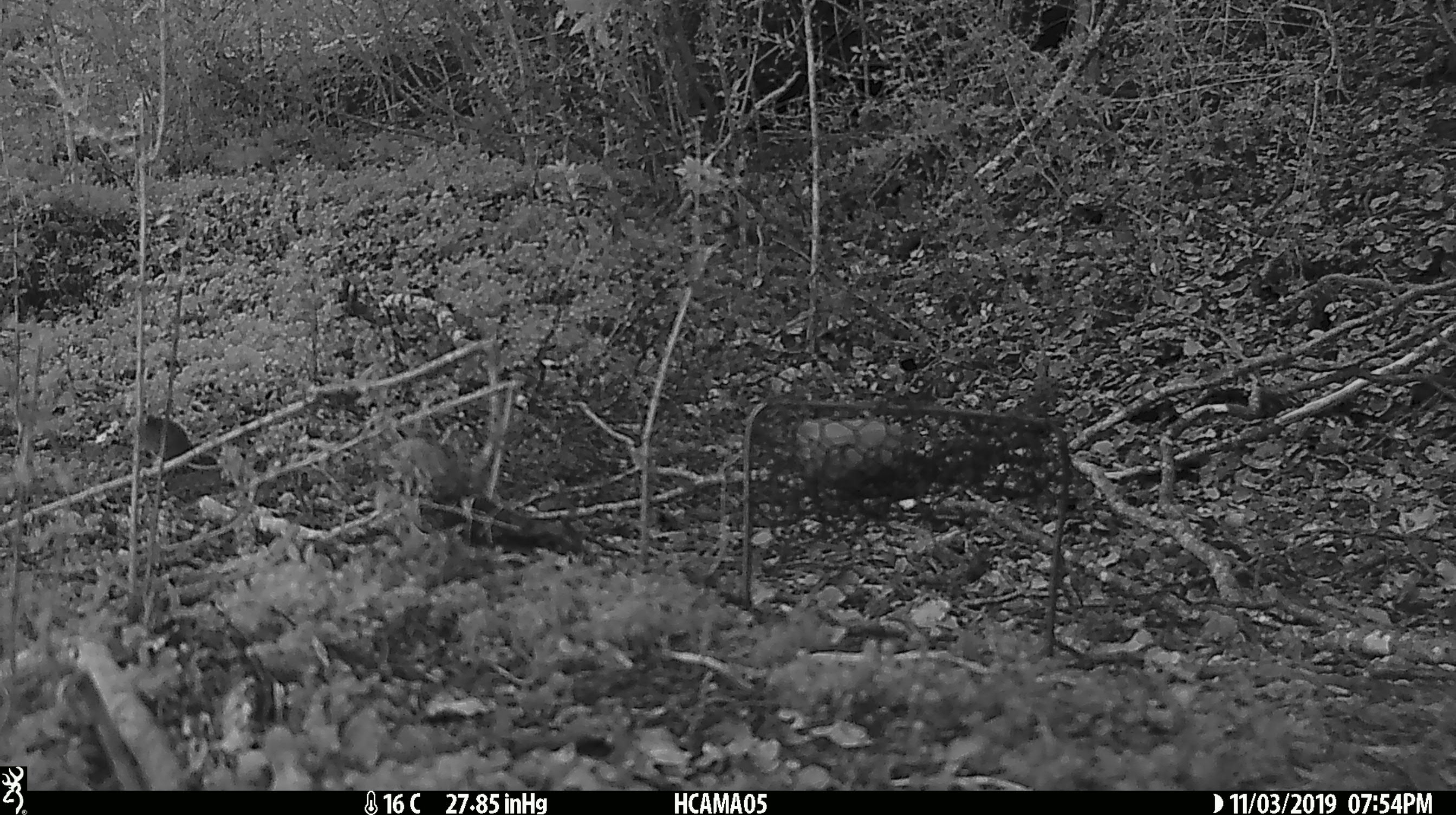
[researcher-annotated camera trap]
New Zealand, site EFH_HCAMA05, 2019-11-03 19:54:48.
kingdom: Animalia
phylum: Chordata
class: Mammalia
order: Rodentia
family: Muridae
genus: Mus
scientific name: Mus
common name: mouse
Mouse (Mus).